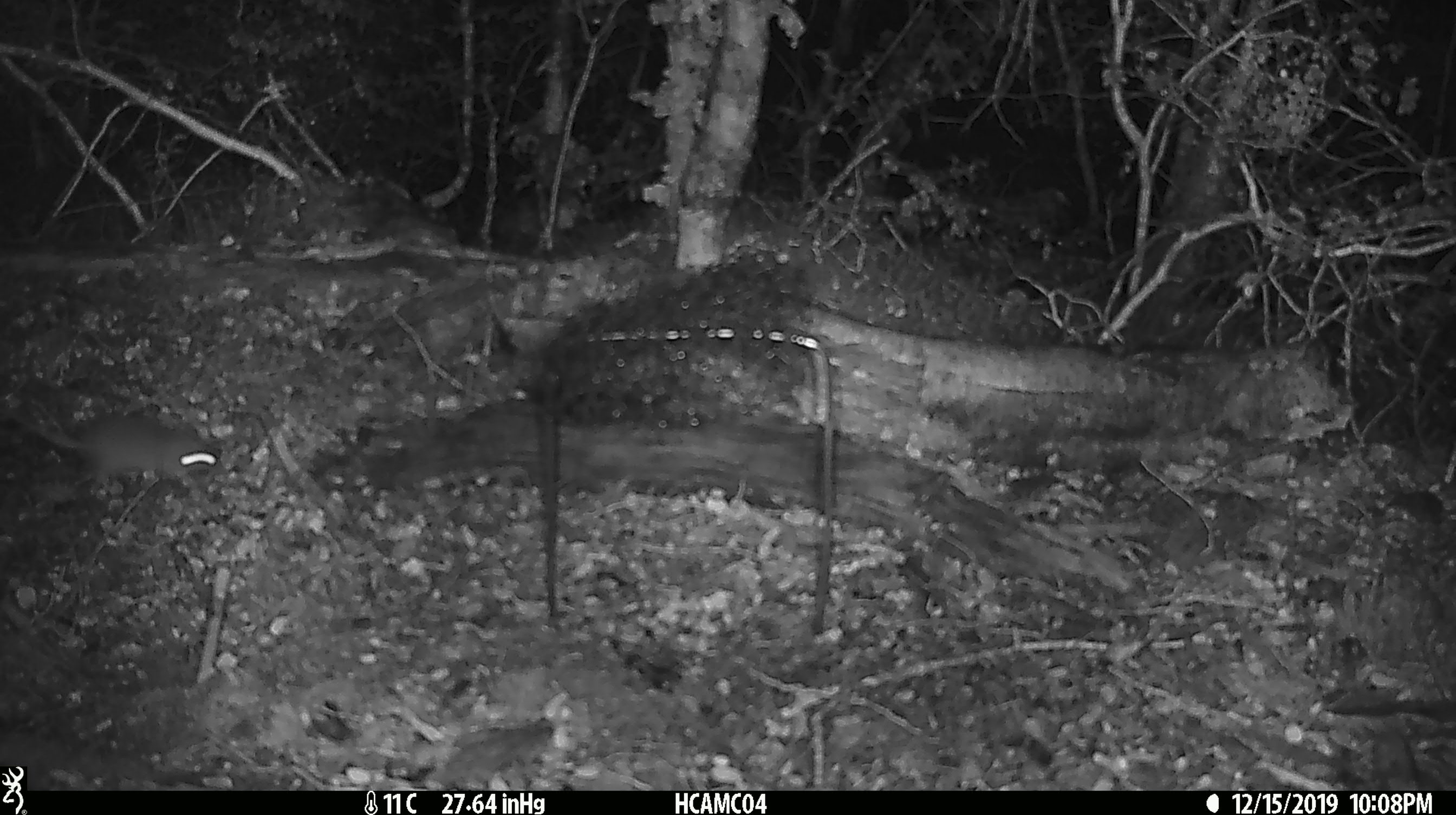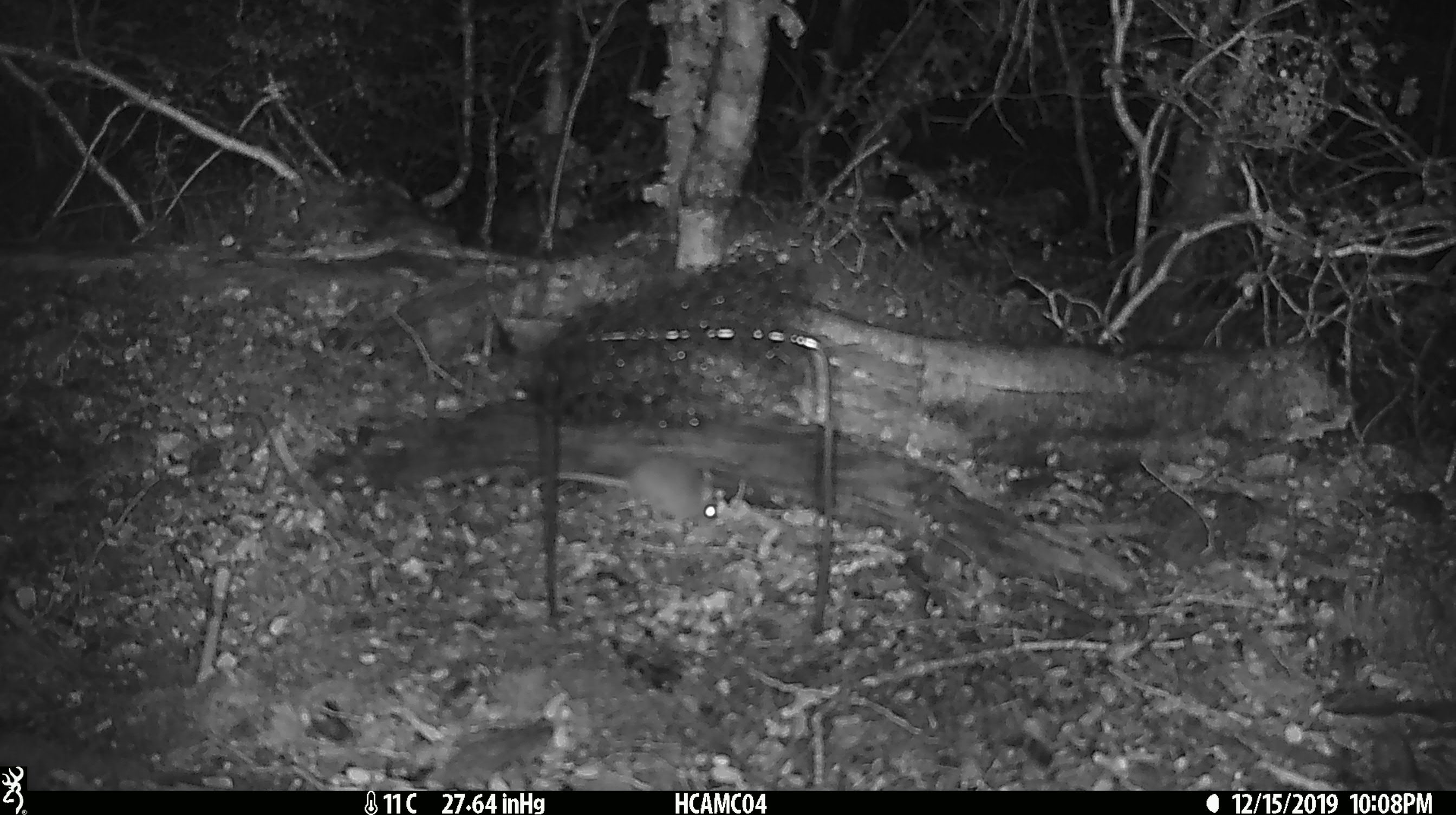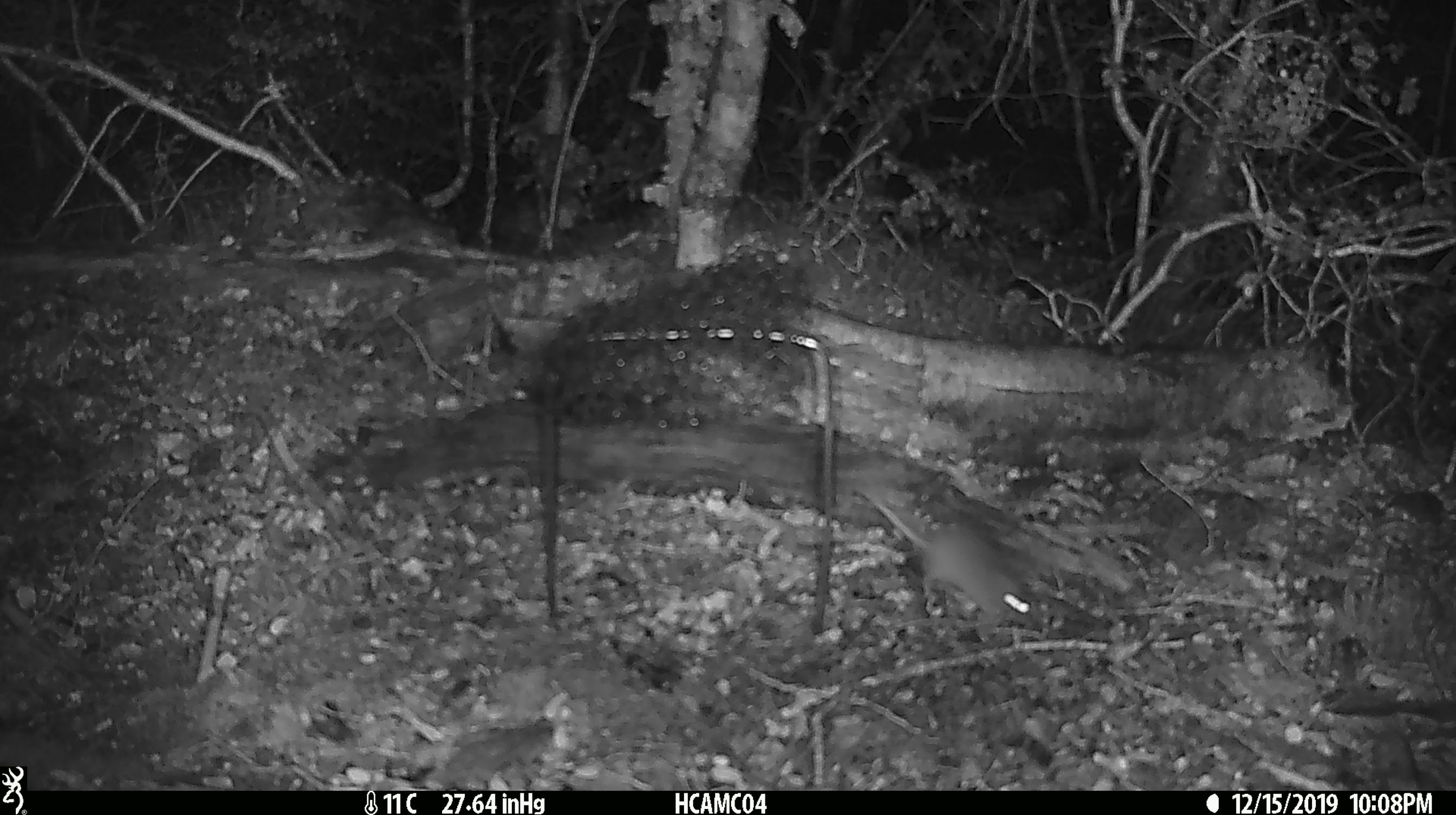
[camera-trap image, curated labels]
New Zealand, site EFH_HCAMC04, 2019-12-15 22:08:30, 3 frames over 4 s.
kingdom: Animalia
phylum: Chordata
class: Mammalia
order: Rodentia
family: Muridae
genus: Mus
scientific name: Mus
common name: mouse